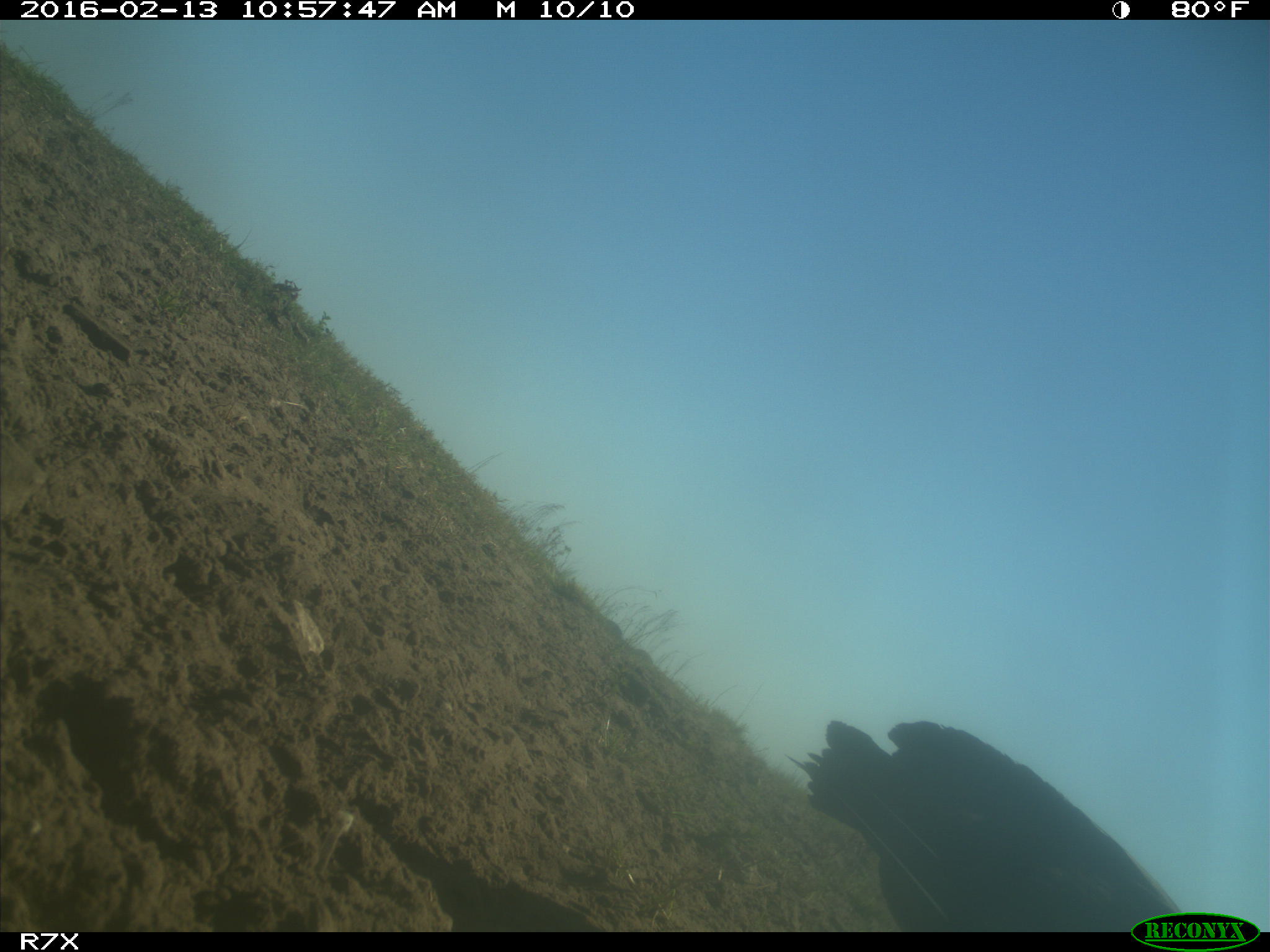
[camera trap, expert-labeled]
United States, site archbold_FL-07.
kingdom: Animalia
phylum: Chordata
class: Aves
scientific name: Aves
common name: birds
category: unidentified bird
Unidentified bird (birds) (Aves).